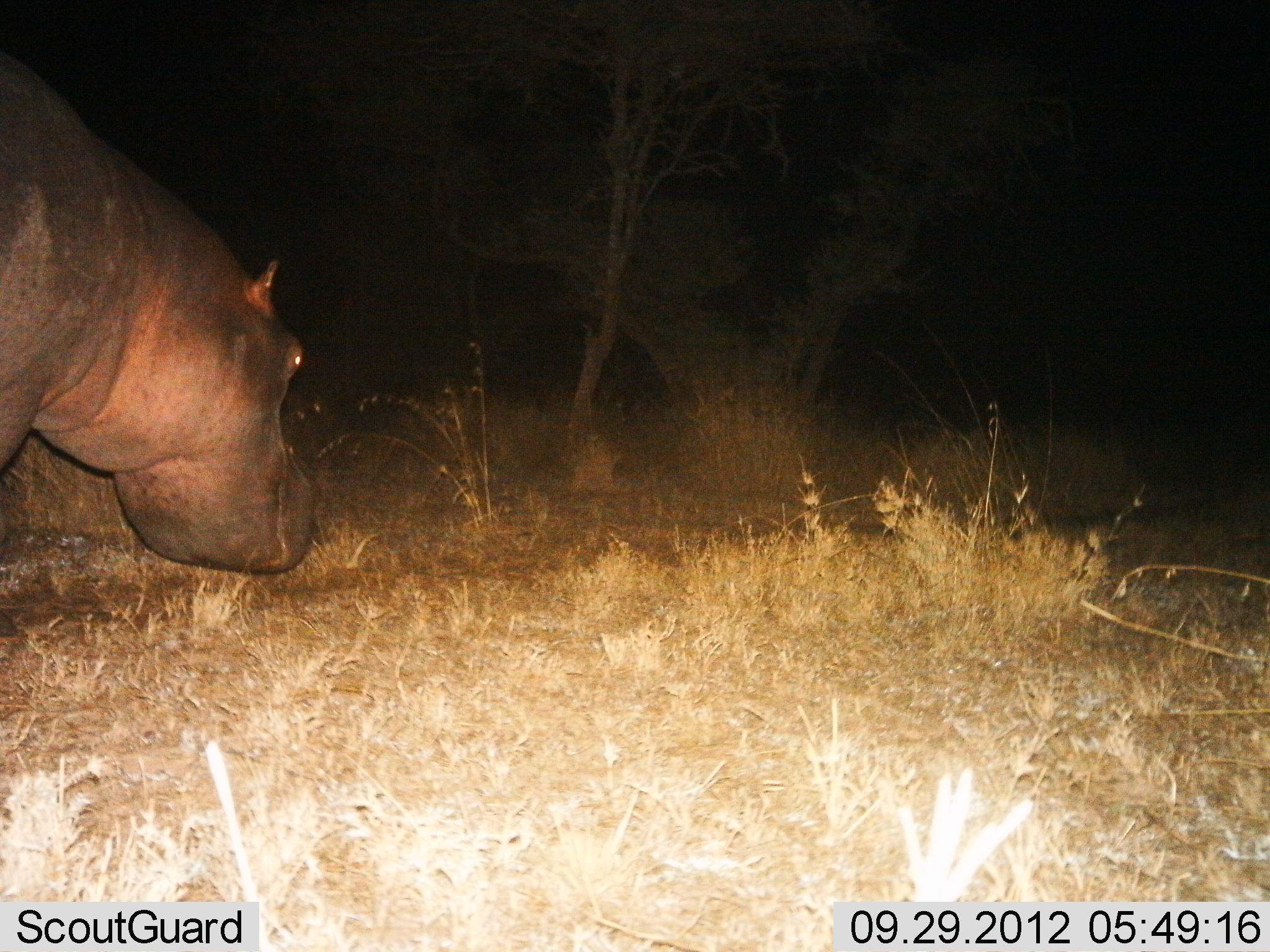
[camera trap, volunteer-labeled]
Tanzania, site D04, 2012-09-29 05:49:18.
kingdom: Animalia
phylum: Chordata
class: Mammalia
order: Artiodactyla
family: Hippopotamidae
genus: Hippopotamus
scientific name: Hippopotamus amphibius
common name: hippopotamus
Hippopotamus (Hippopotamus amphibius), count 1. Behavior (volunteer vote fractions): standing 70%, resting 0%, moving 40%, interacting 0%. Young present (vote fraction): 0%. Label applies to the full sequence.